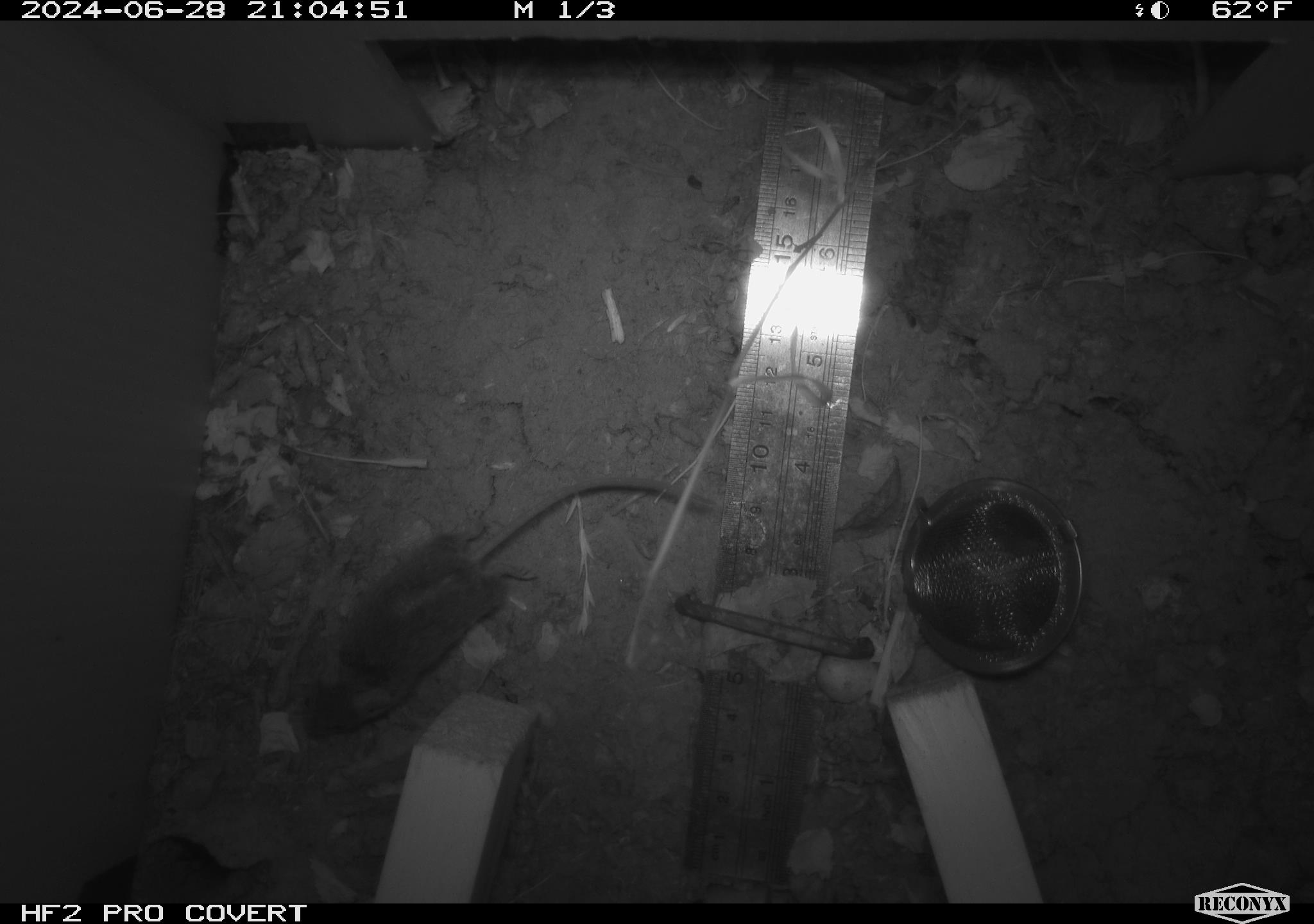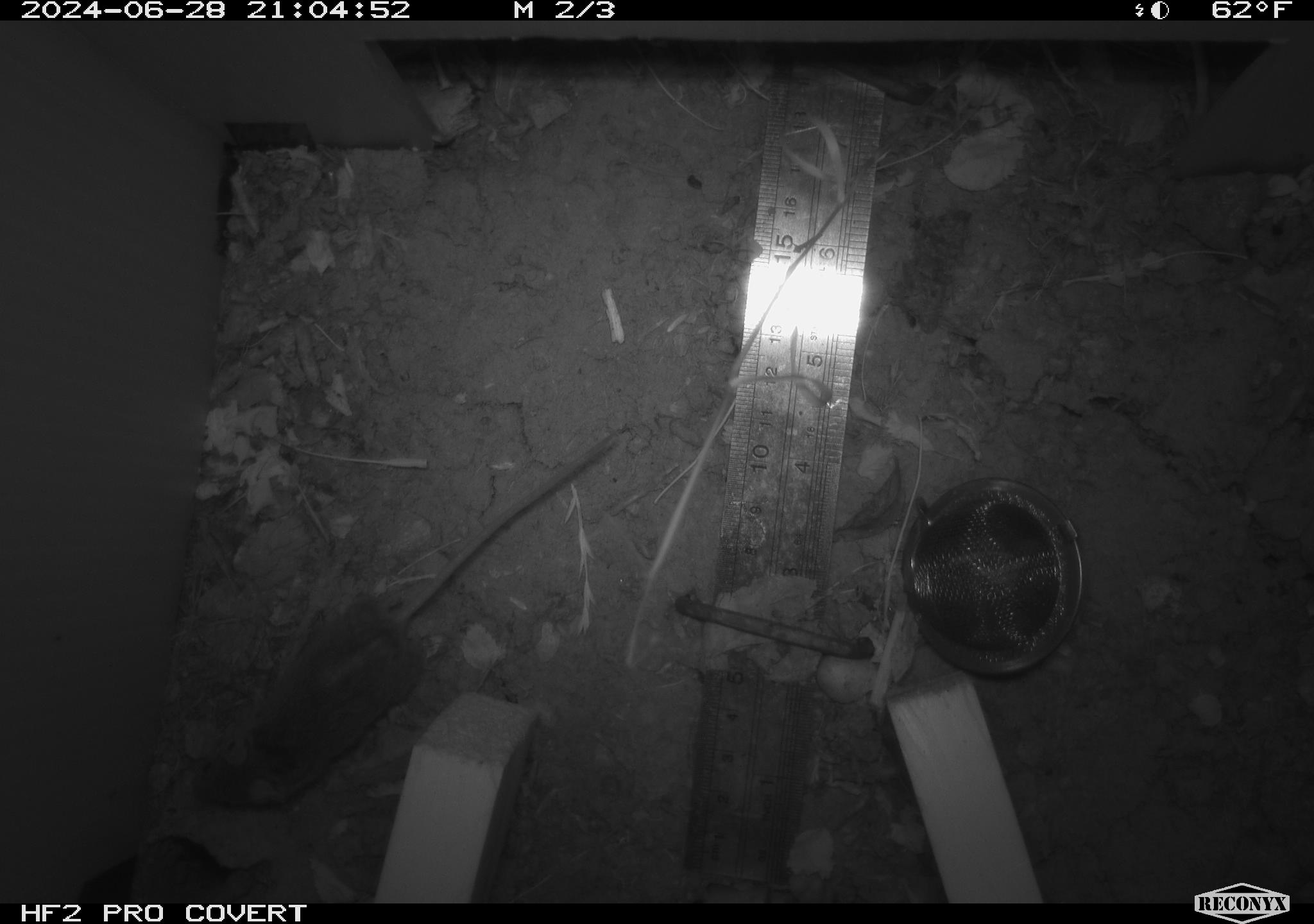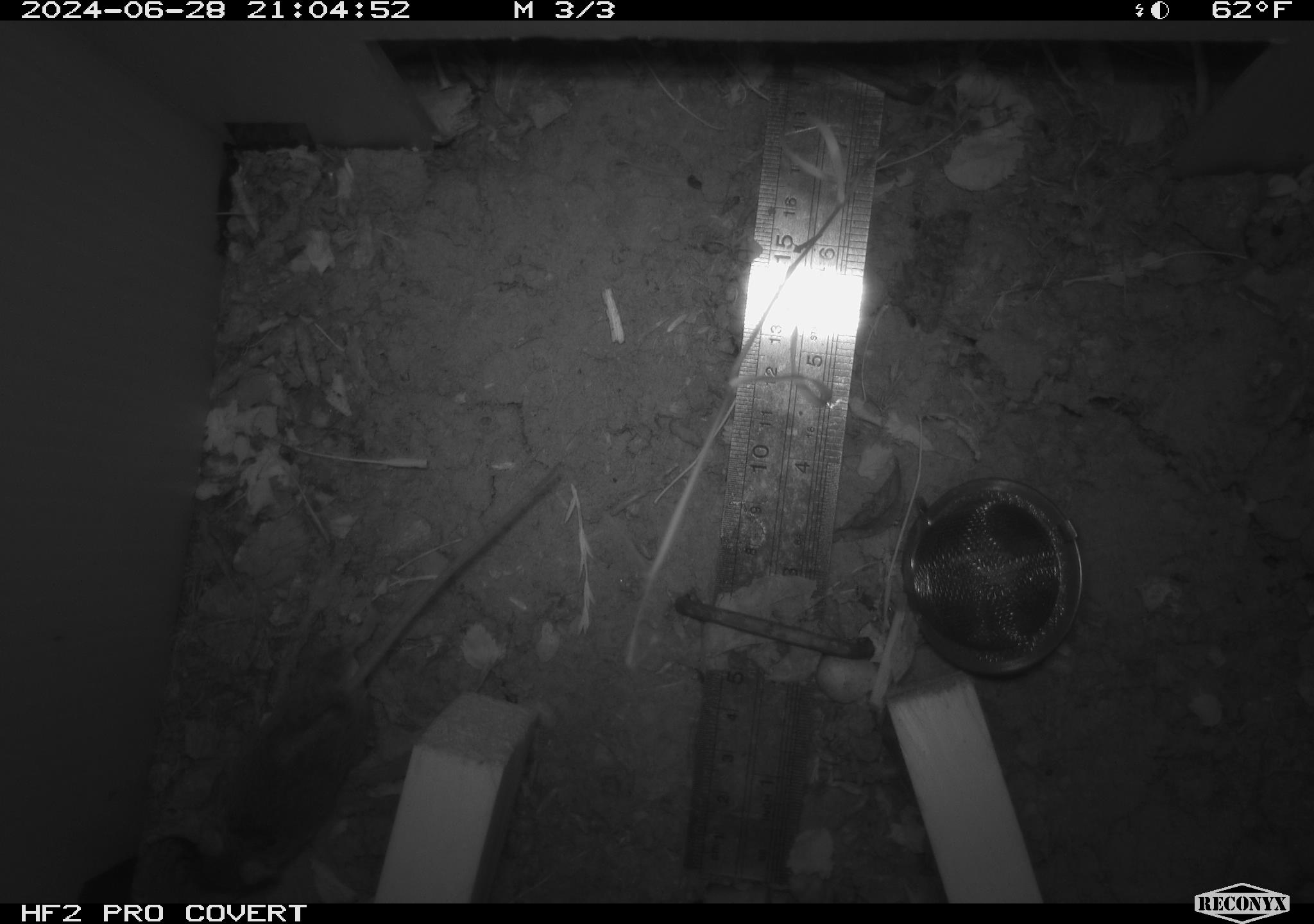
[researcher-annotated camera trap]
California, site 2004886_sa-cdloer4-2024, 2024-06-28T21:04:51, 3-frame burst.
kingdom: Animalia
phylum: Chordata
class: Mammalia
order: Rodentia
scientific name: Rodentia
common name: rodent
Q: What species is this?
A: Rodent (Rodentia).